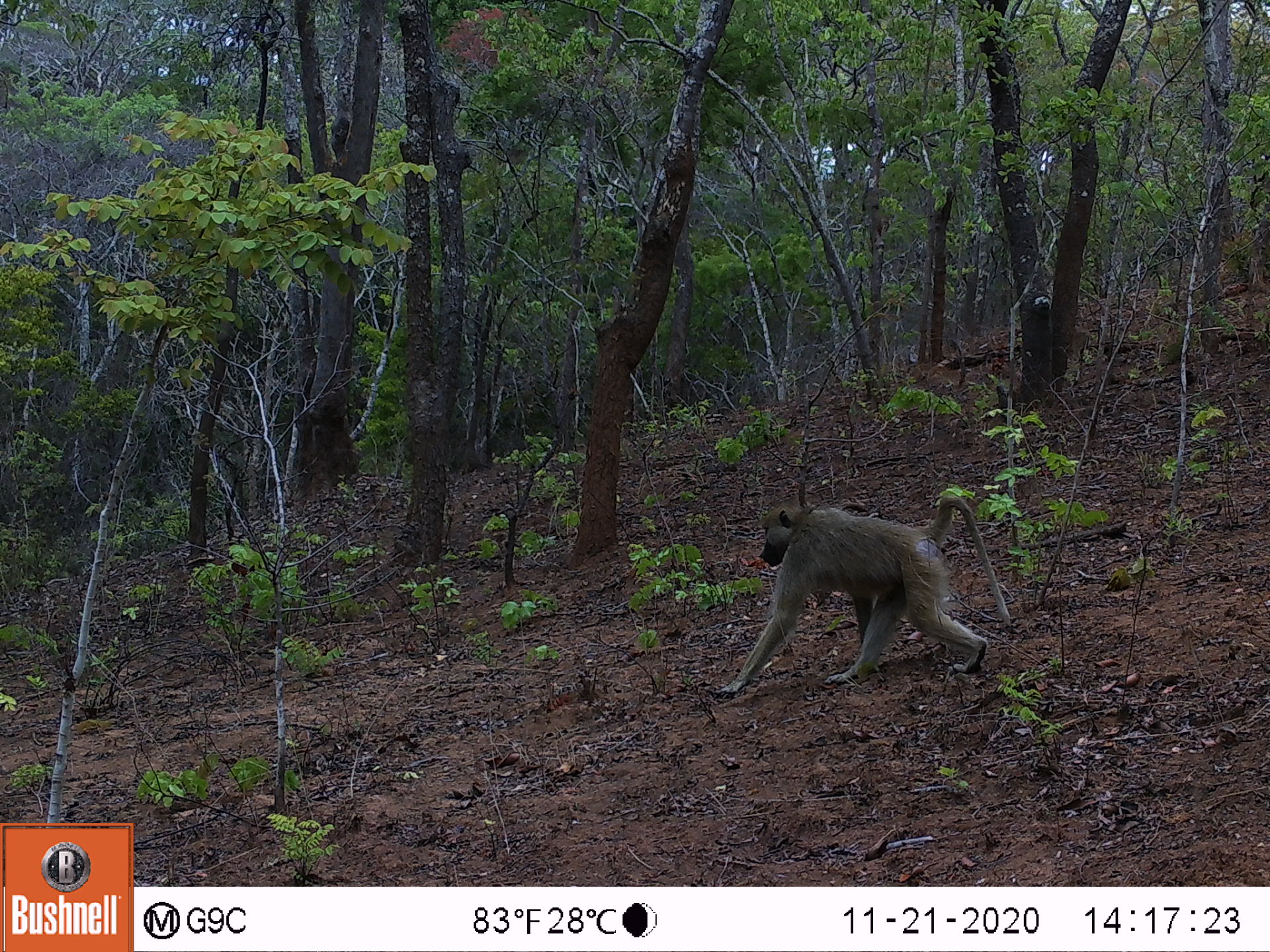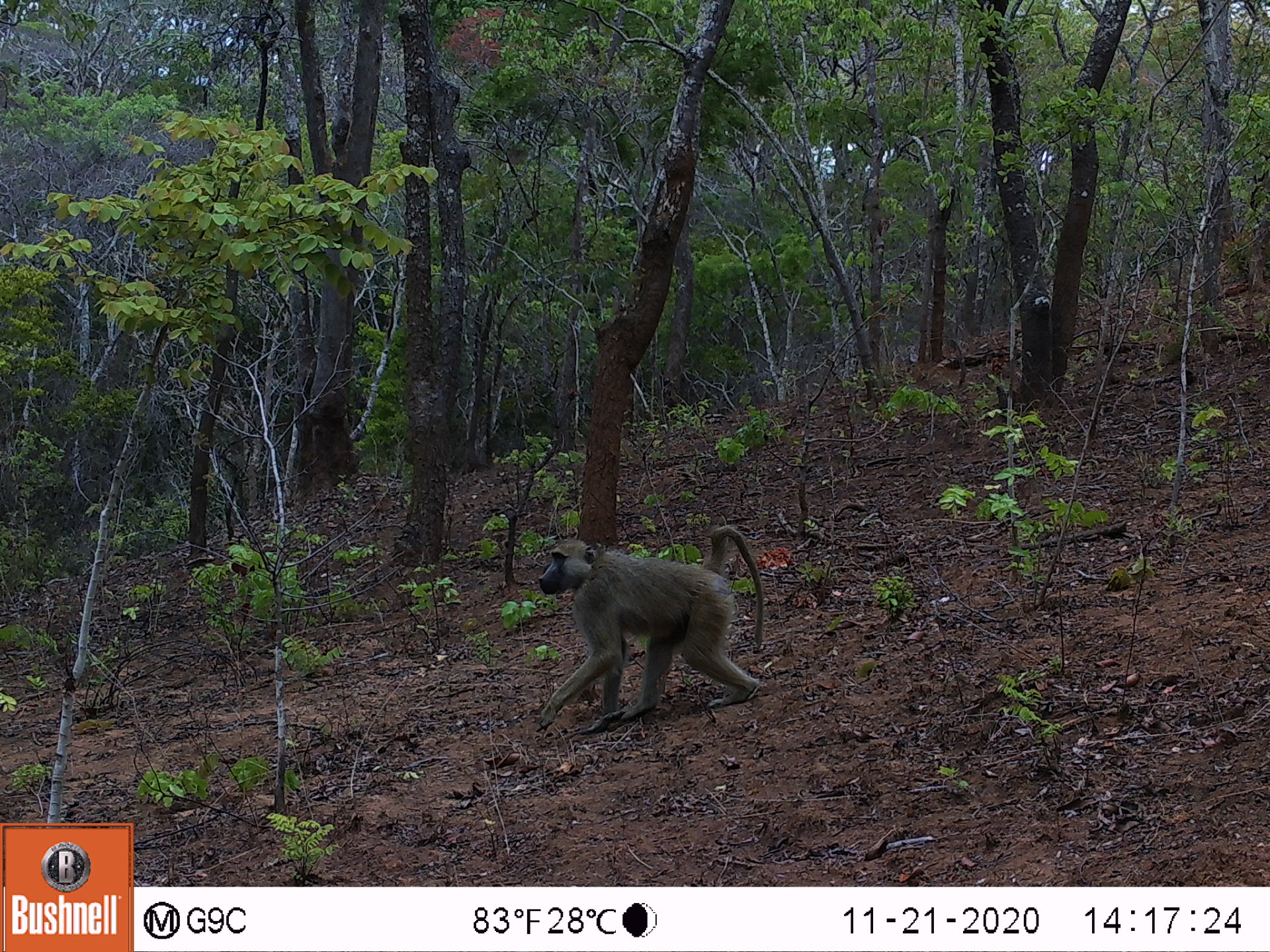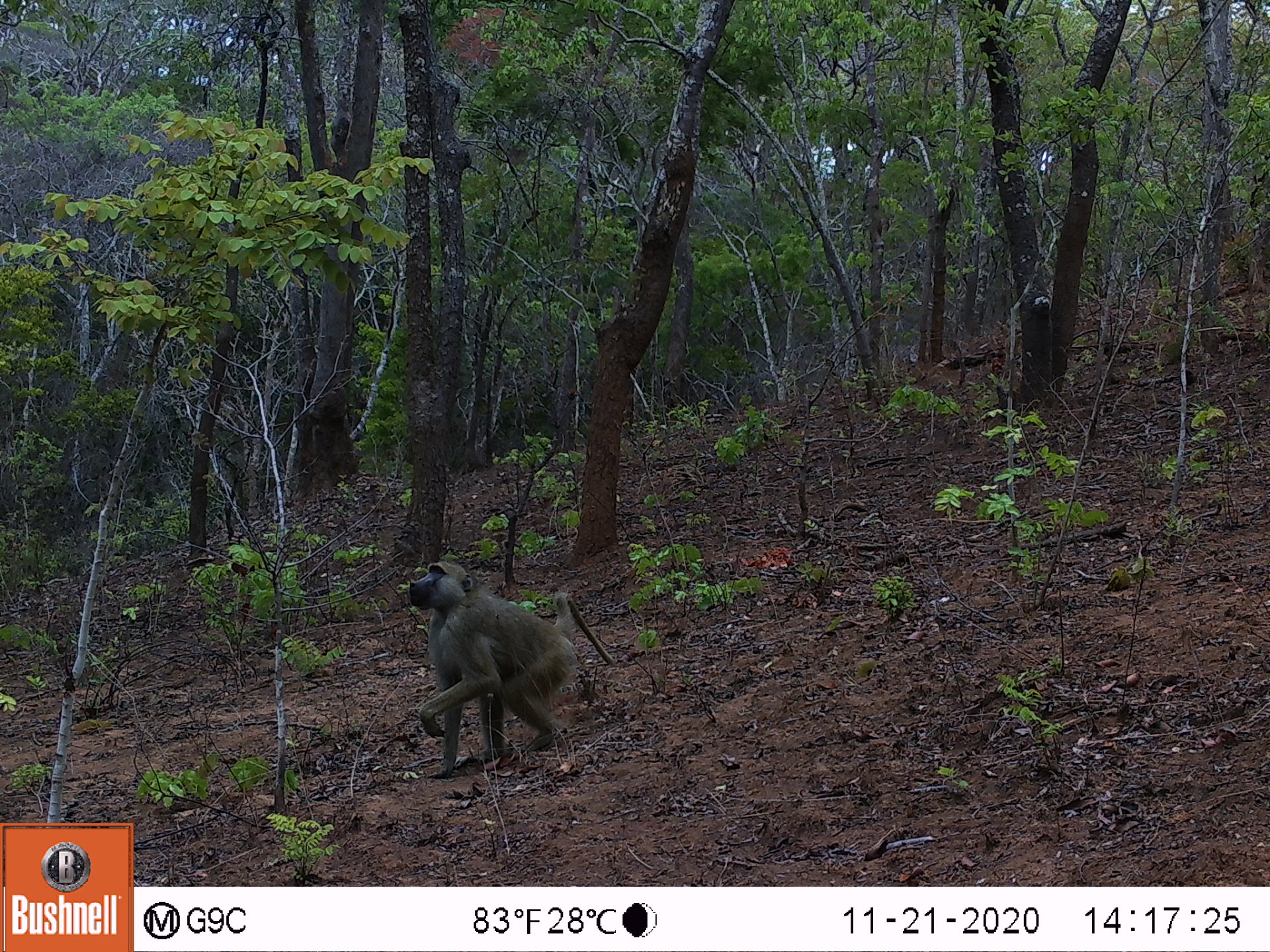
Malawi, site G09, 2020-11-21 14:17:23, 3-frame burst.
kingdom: Animalia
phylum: Chordata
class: Mammalia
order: Primates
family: Cercopithecidae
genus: Papio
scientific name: Papio cynocephalus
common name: yellow baboon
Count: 1.